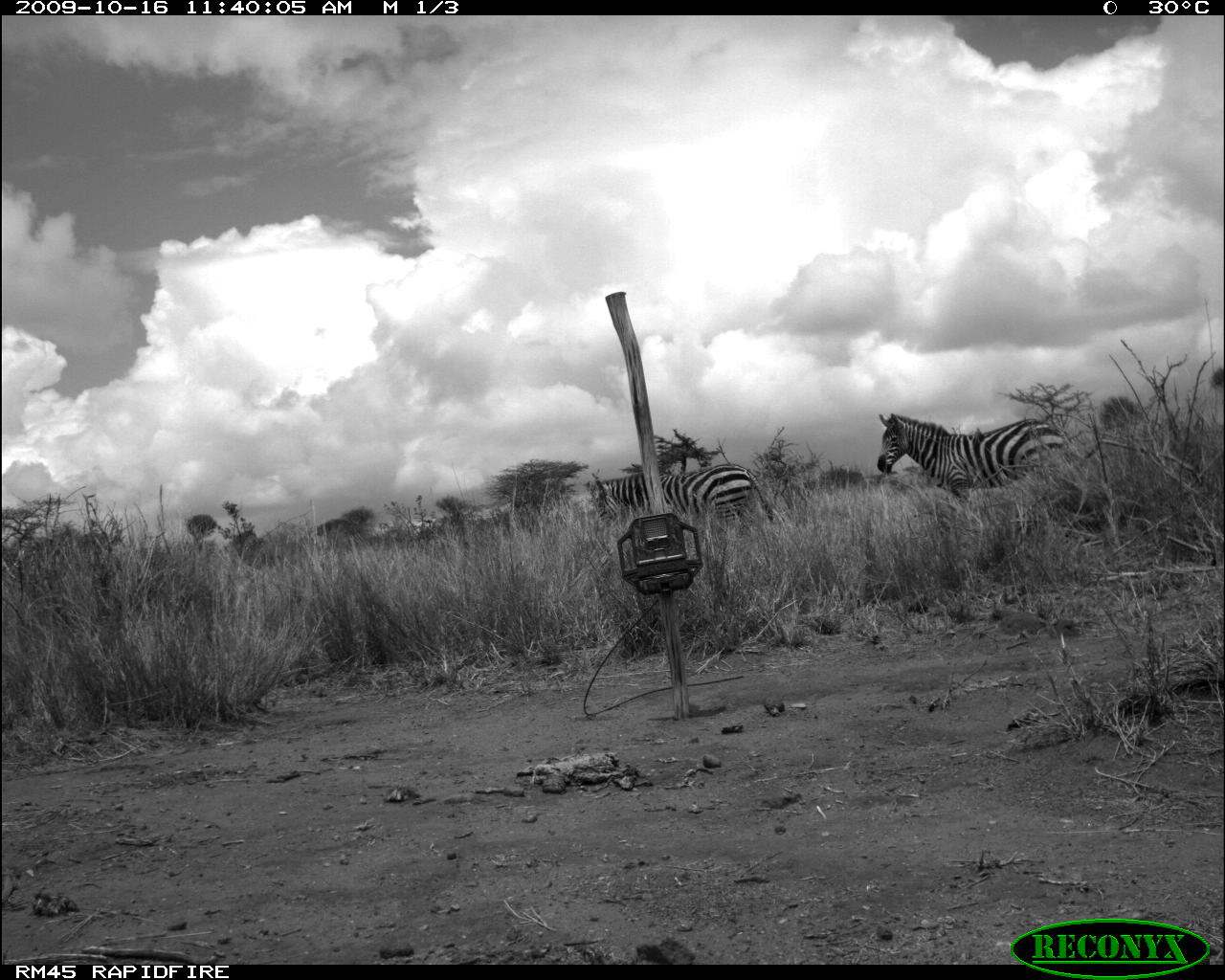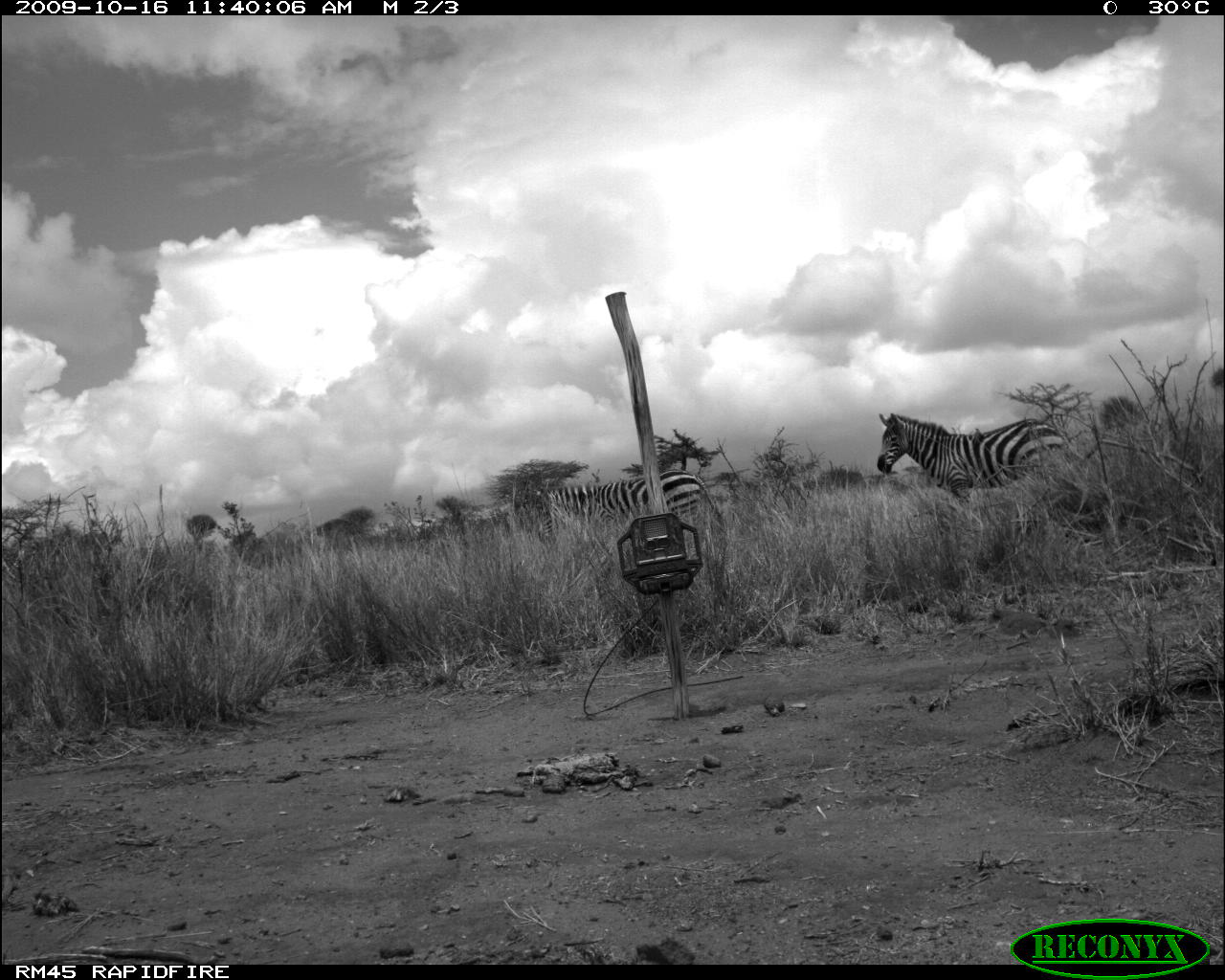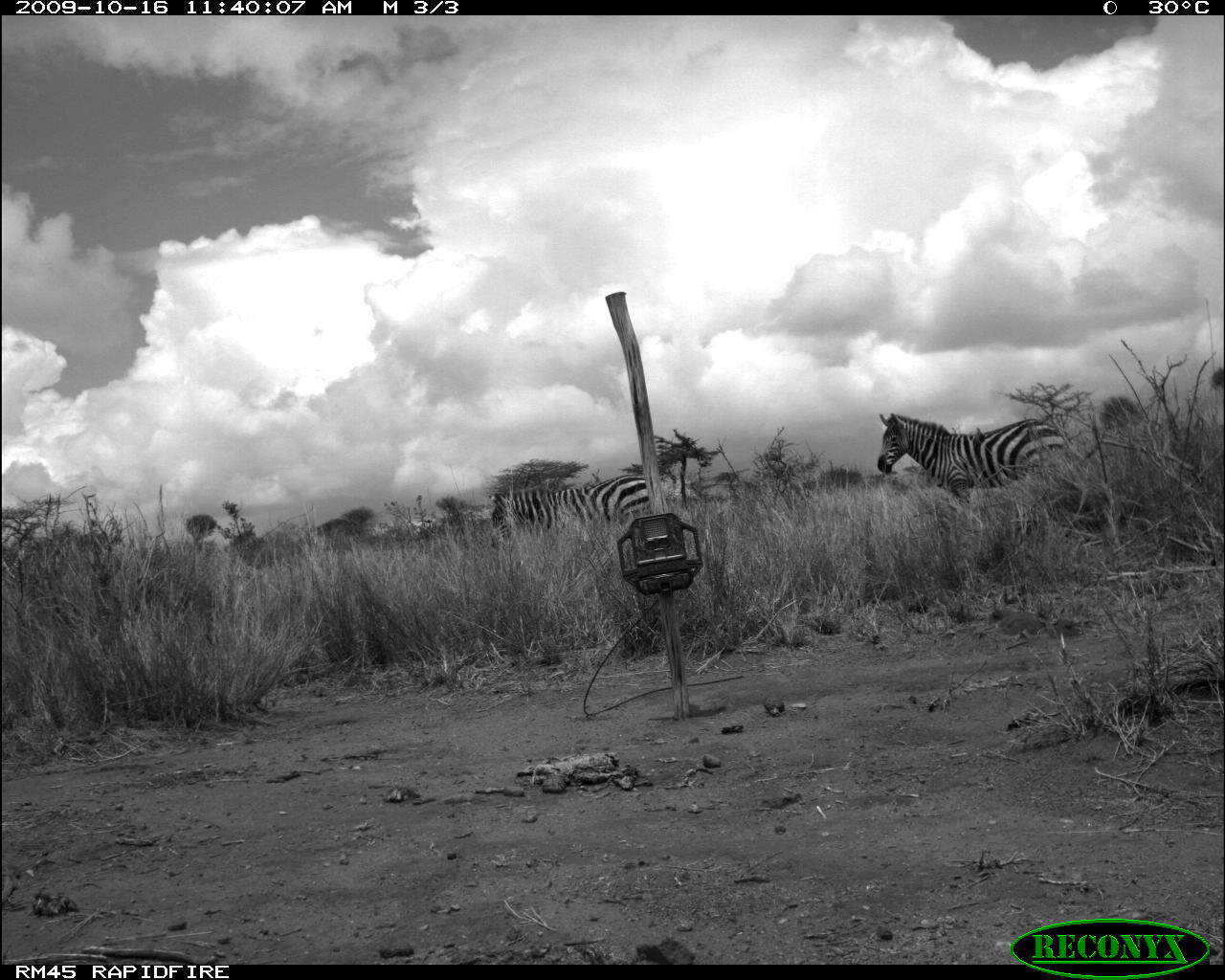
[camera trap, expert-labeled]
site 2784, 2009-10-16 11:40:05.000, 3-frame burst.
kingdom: Animalia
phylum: Chordata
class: Mammalia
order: Perissodactyla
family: Equidae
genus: Equus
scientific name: Equus quagga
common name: plains zebra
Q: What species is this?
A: Equus quagga (plains zebra).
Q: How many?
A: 2.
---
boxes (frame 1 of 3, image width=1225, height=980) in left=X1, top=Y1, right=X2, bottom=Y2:
equus quagga: left=875, top=412, right=1065, bottom=499; left=596, top=464, right=774, bottom=543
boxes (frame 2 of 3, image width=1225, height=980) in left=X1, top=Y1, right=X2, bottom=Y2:
equus quagga: left=875, top=412, right=1068, bottom=497; left=538, top=470, right=725, bottom=547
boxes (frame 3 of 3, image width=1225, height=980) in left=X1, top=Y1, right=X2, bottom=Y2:
equus quagga: left=876, top=413, right=1063, bottom=500; left=491, top=476, right=650, bottom=547